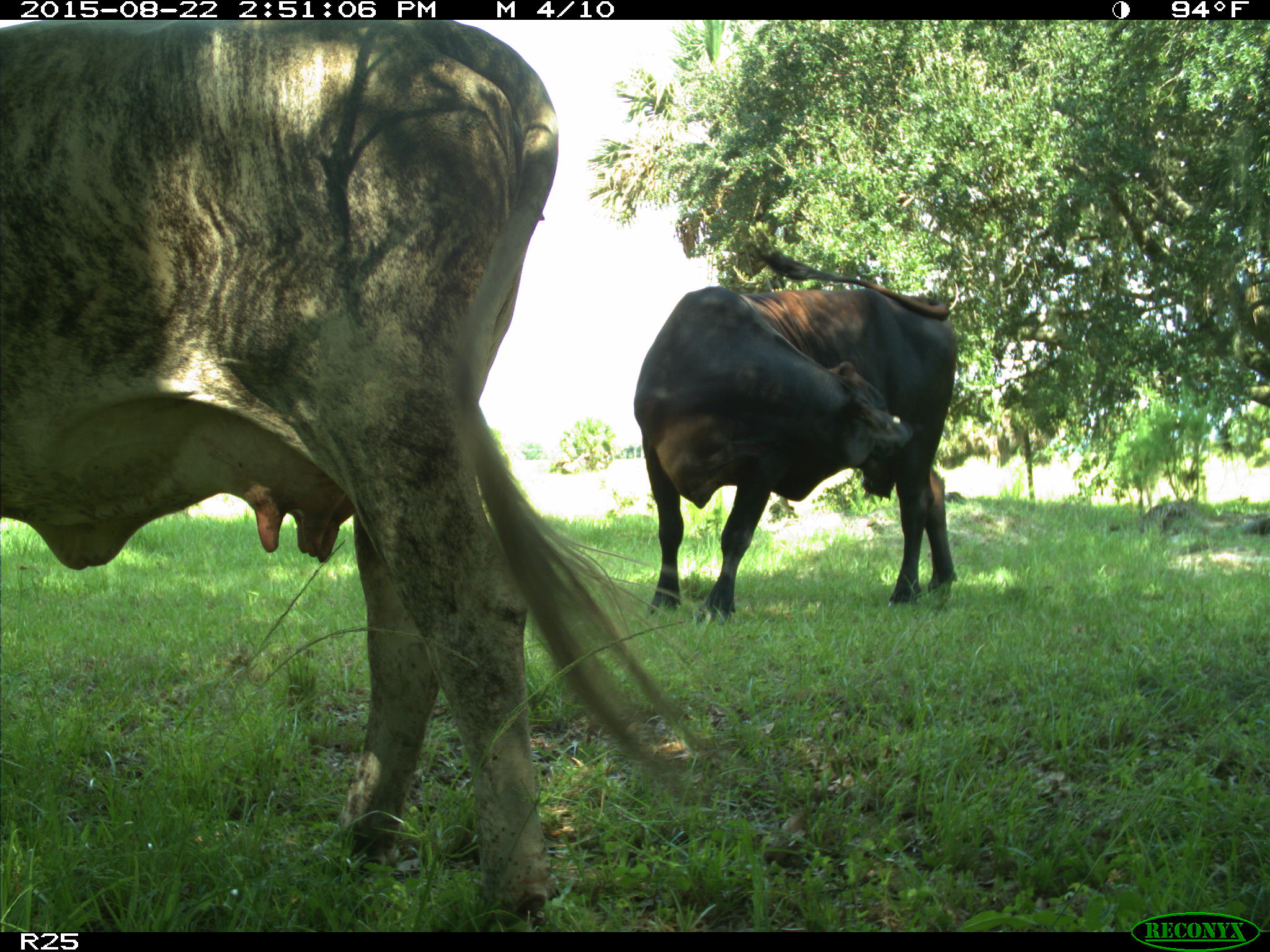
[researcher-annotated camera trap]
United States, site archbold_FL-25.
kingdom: Animalia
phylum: Chordata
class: Mammalia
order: Artiodactyla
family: Bovidae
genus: Bos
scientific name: Bos taurus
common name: domestic cow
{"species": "Bos taurus (domestic cow)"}